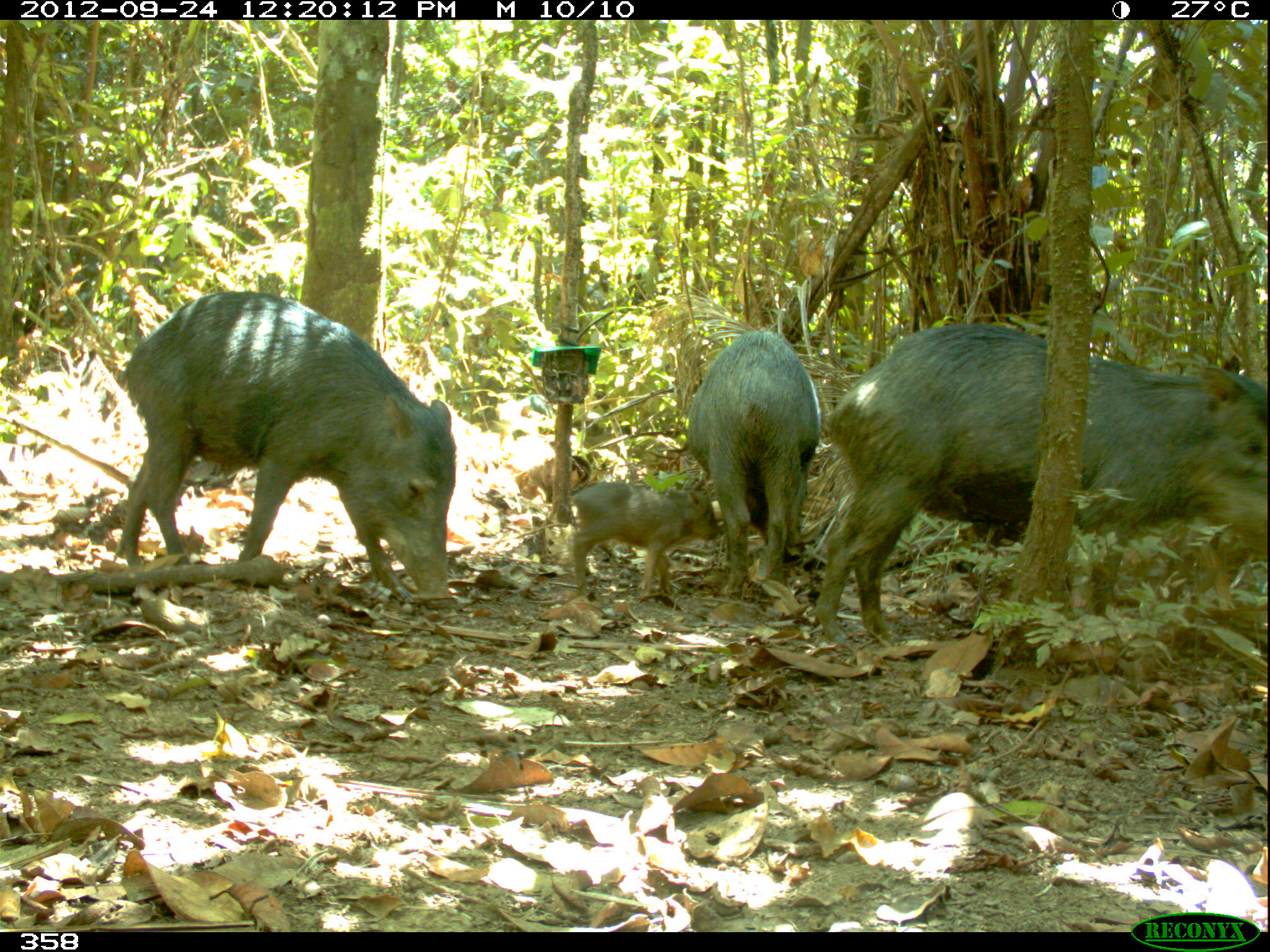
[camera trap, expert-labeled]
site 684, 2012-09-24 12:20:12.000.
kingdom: Animalia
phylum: Chordata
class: Mammalia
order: Artiodactyla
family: Tayassuidae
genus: Tayassu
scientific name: Tayassu pecari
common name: white-lipped peccary